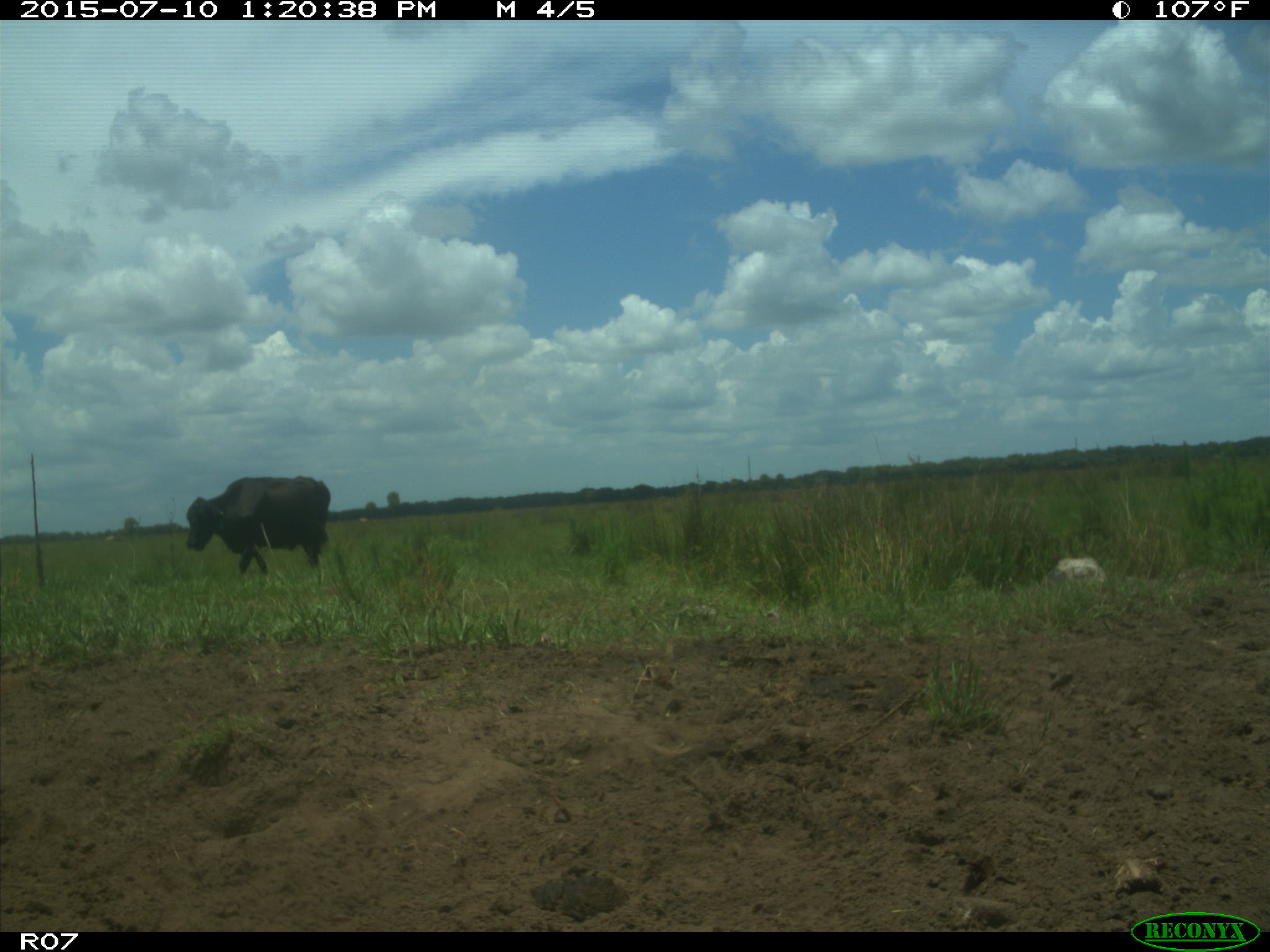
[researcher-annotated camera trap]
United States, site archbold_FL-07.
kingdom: Animalia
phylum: Chordata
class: Mammalia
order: Artiodactyla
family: Bovidae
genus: Bos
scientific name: Bos taurus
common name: domestic cow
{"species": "Bos taurus (domestic cow)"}